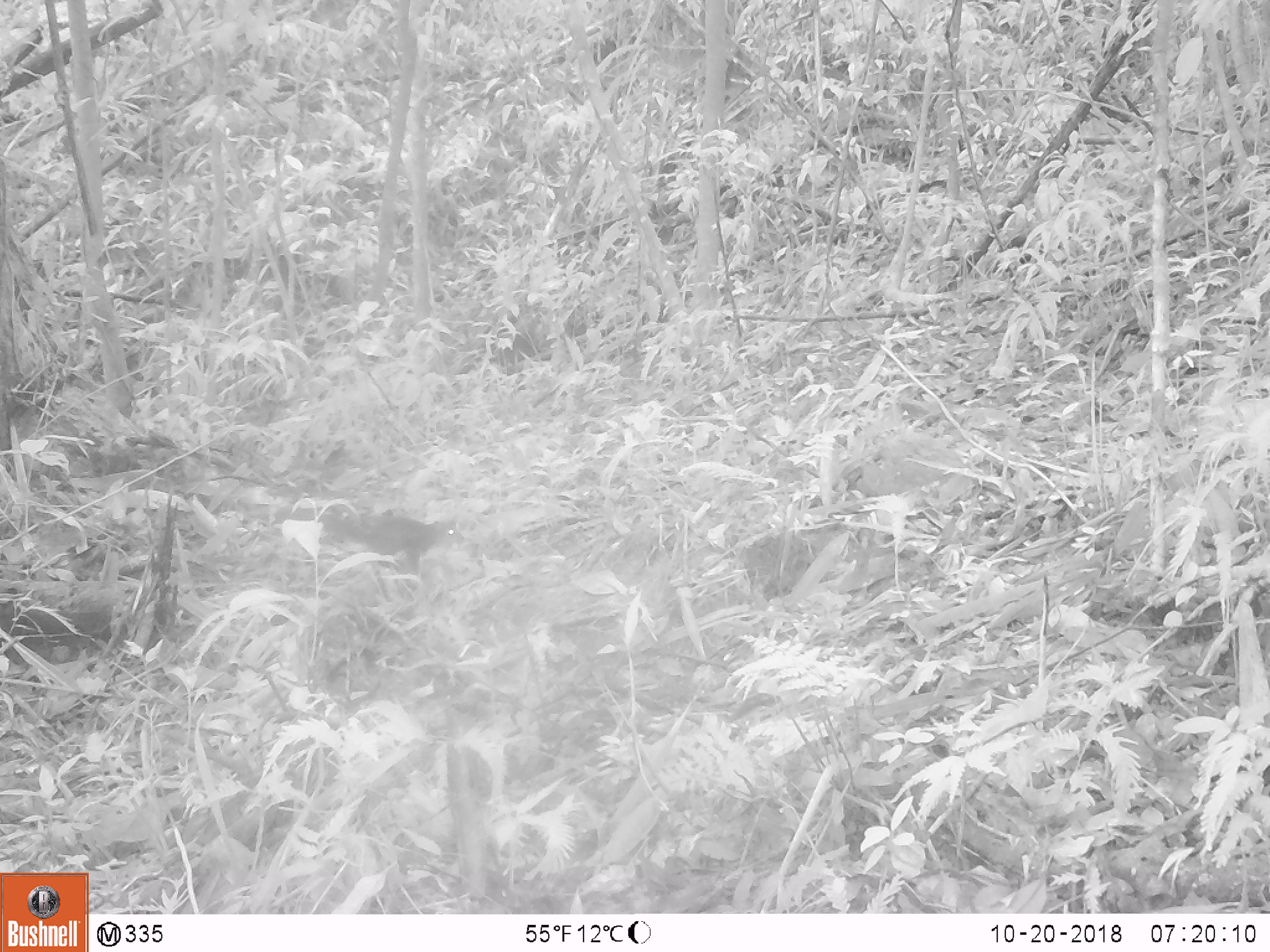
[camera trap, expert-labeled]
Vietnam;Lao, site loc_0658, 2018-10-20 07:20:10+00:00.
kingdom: Animalia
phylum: Chordata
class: Mammalia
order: Rodentia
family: Sciuridae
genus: Dremomys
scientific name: Dremomys rufigenis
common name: red-cheeked squirrel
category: red cheeked squirrel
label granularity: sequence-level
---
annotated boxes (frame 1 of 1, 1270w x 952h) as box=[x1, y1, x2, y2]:
red cheeked squirrel: box=[274, 507, 465, 573]